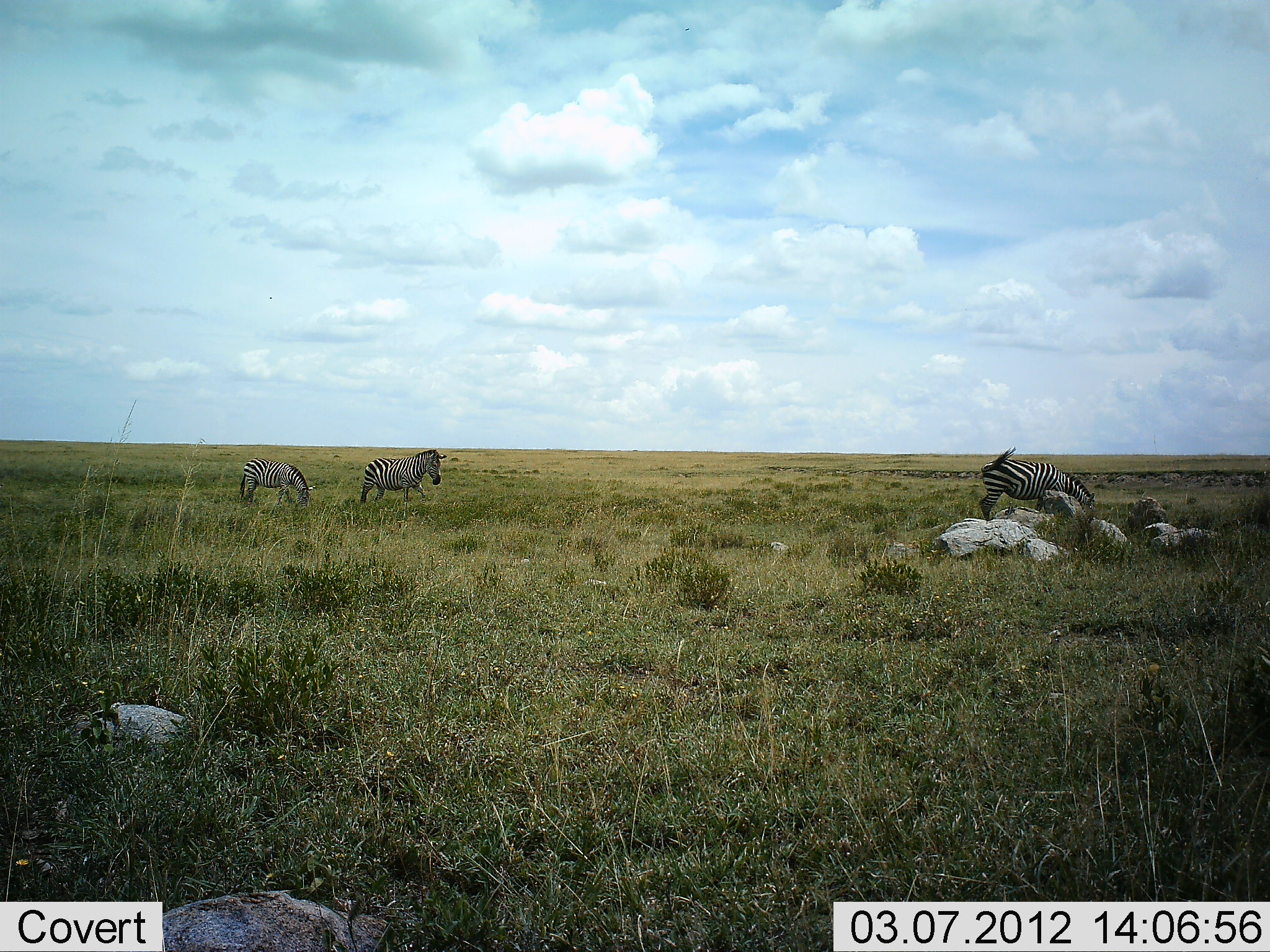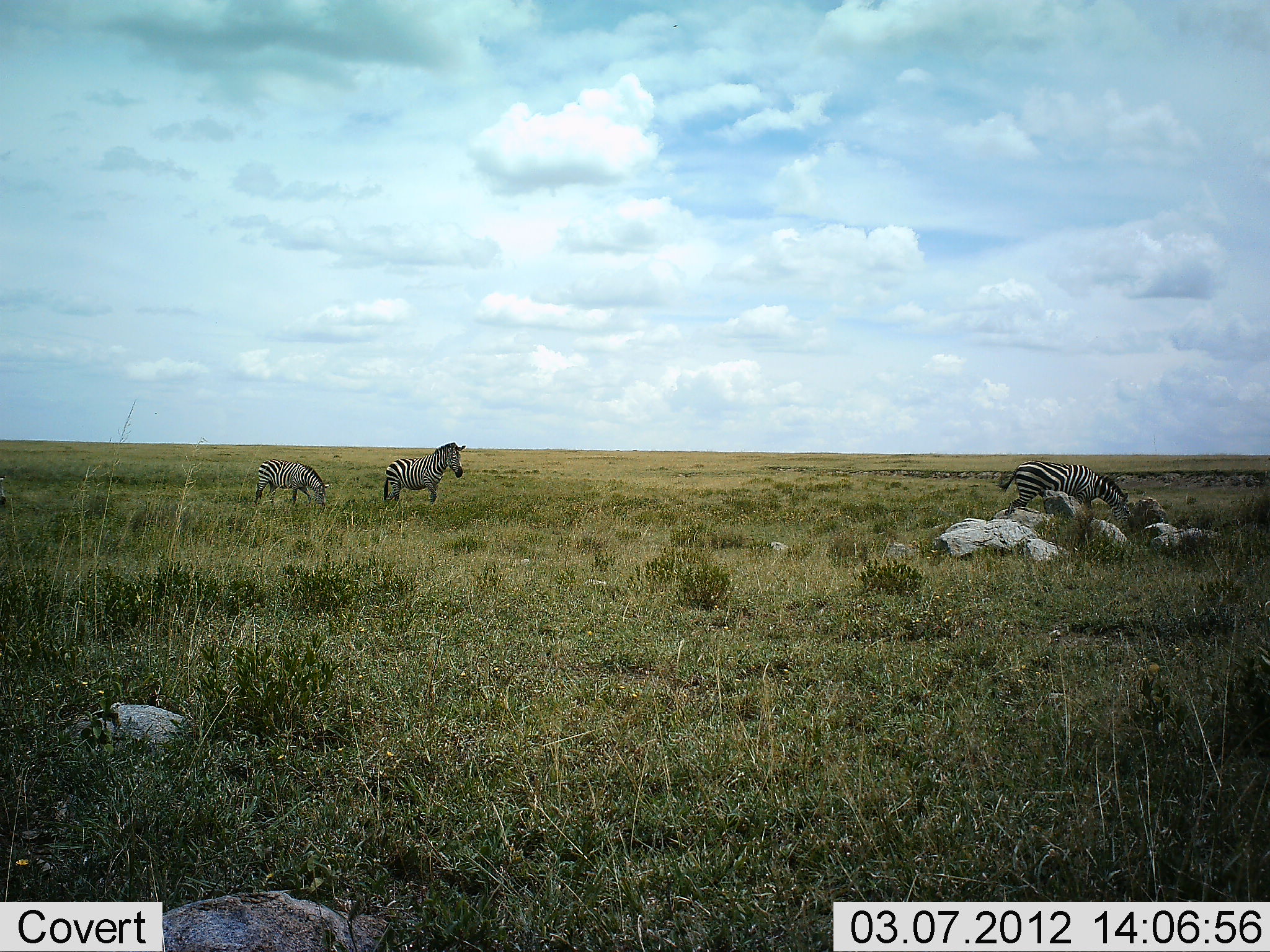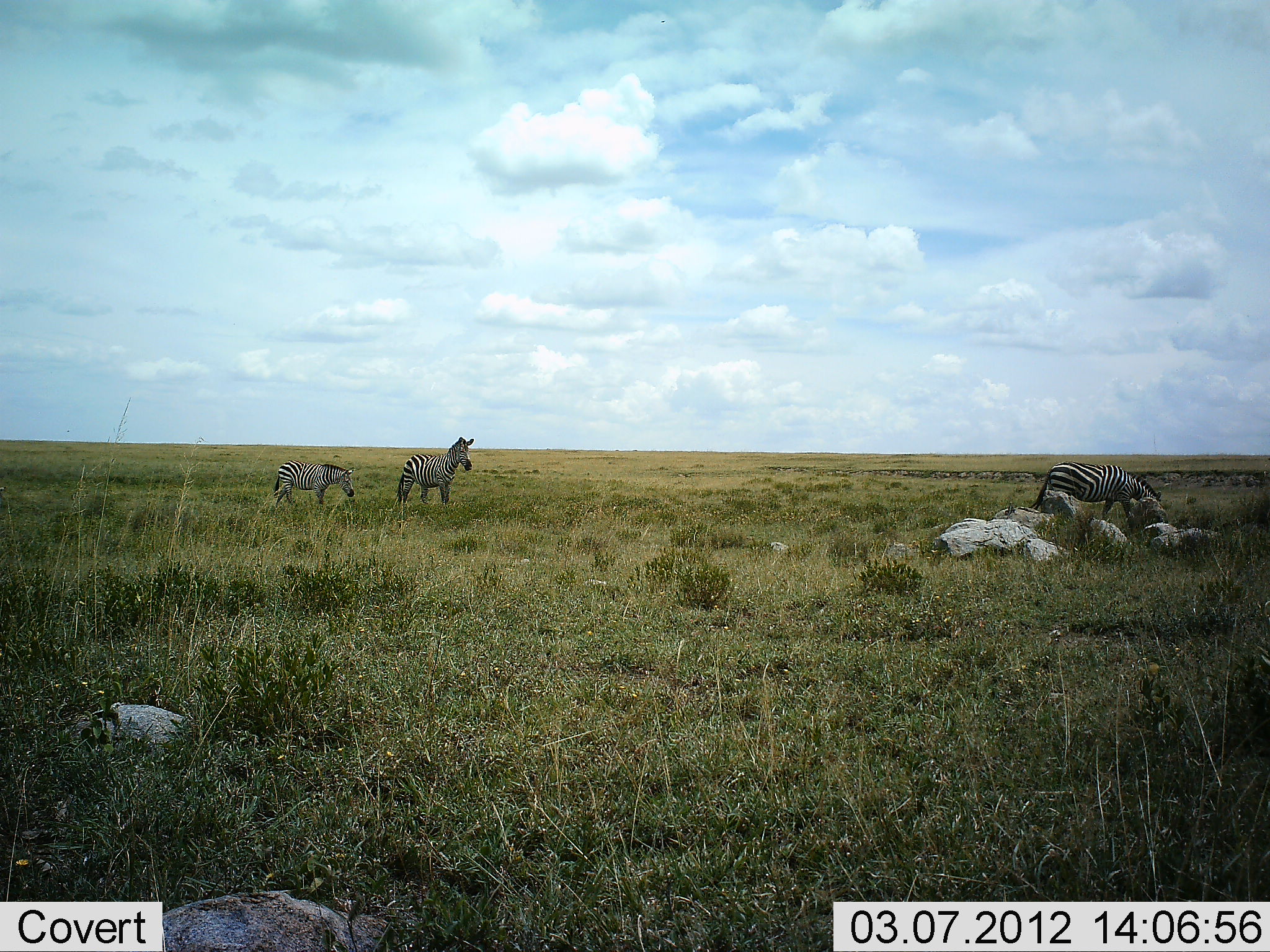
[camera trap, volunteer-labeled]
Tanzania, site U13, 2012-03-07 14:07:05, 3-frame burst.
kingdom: Animalia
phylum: Chordata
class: Mammalia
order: Perissodactyla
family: Equidae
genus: Equus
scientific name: Equus quagga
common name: plains zebra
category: zebra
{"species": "zebra (plains zebra) (Equus quagga)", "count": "3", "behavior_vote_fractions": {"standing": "12%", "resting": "0%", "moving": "75%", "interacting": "6%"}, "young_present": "0%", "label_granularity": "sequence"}